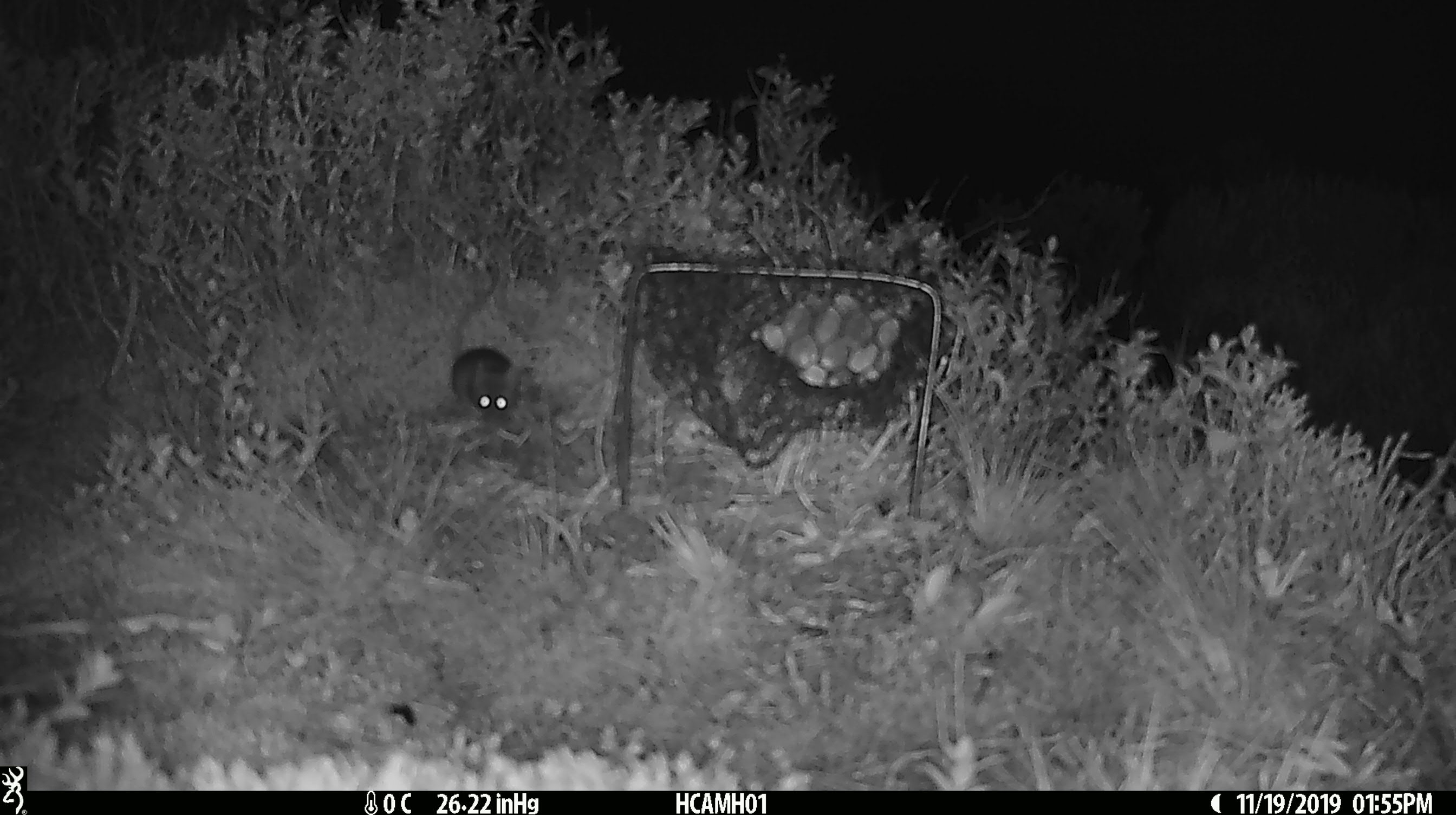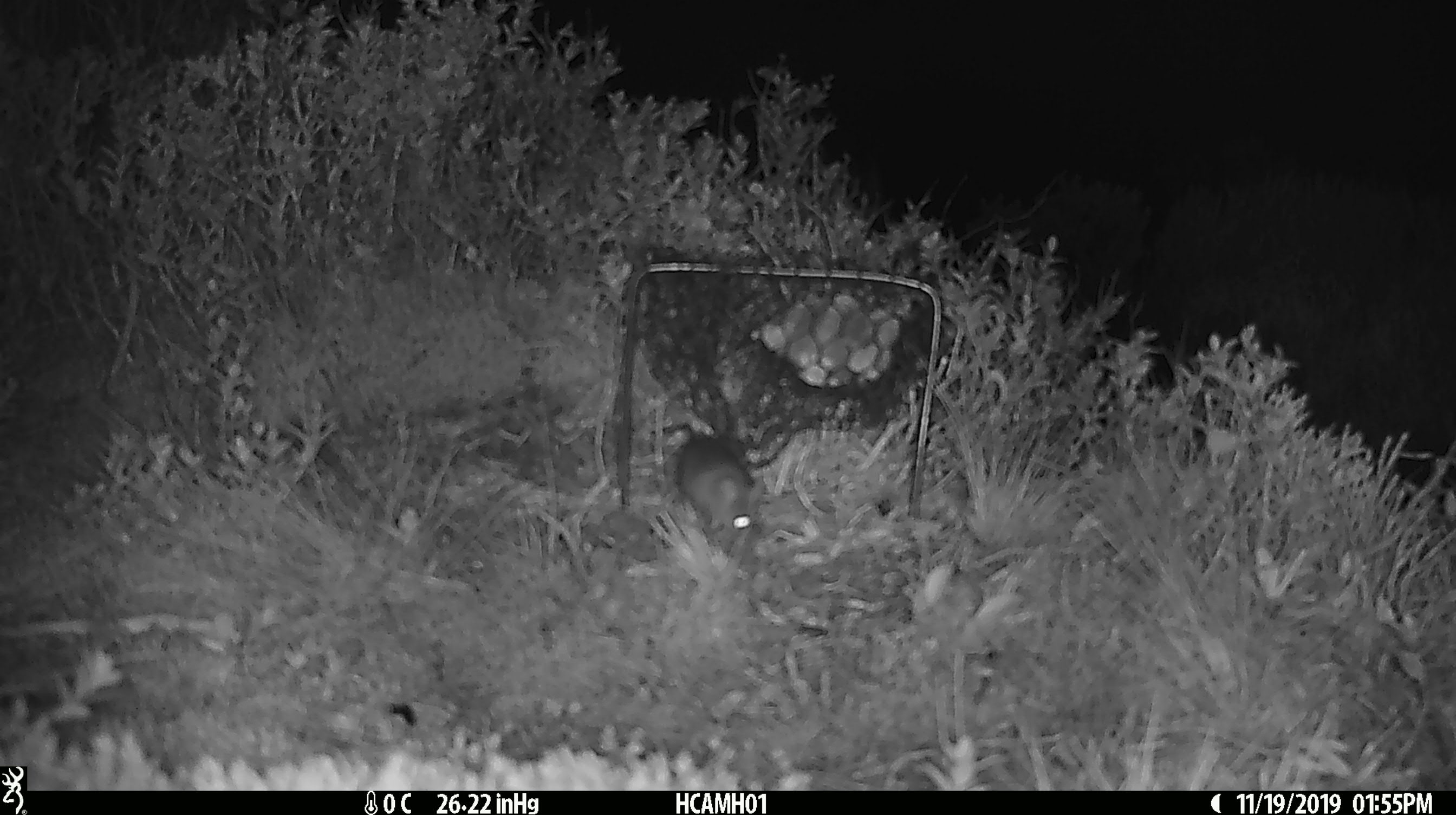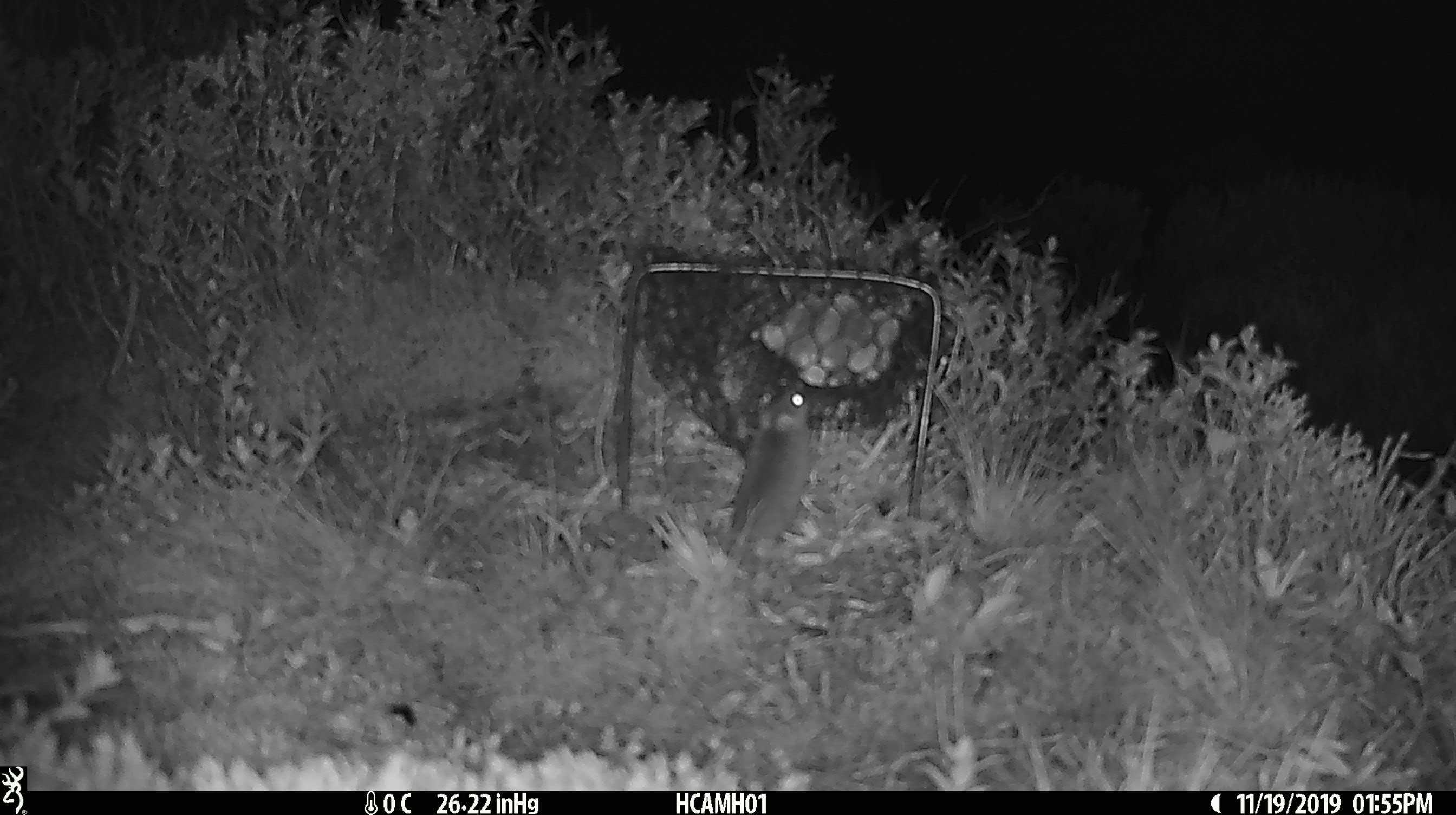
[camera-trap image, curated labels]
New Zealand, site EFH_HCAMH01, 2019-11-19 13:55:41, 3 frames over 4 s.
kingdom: Animalia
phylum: Chordata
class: Mammalia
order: Rodentia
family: Muridae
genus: Mus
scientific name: Mus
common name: mouse